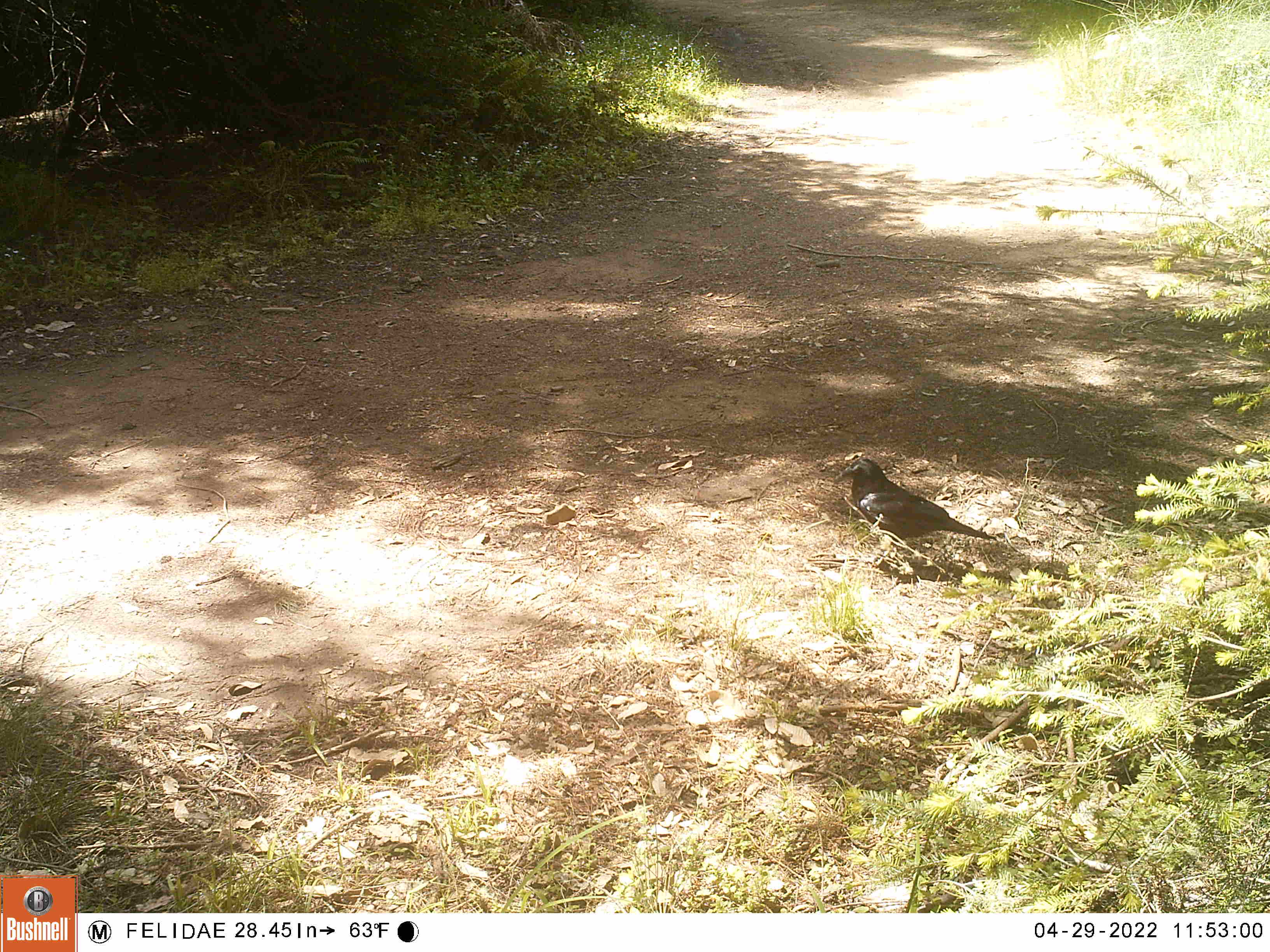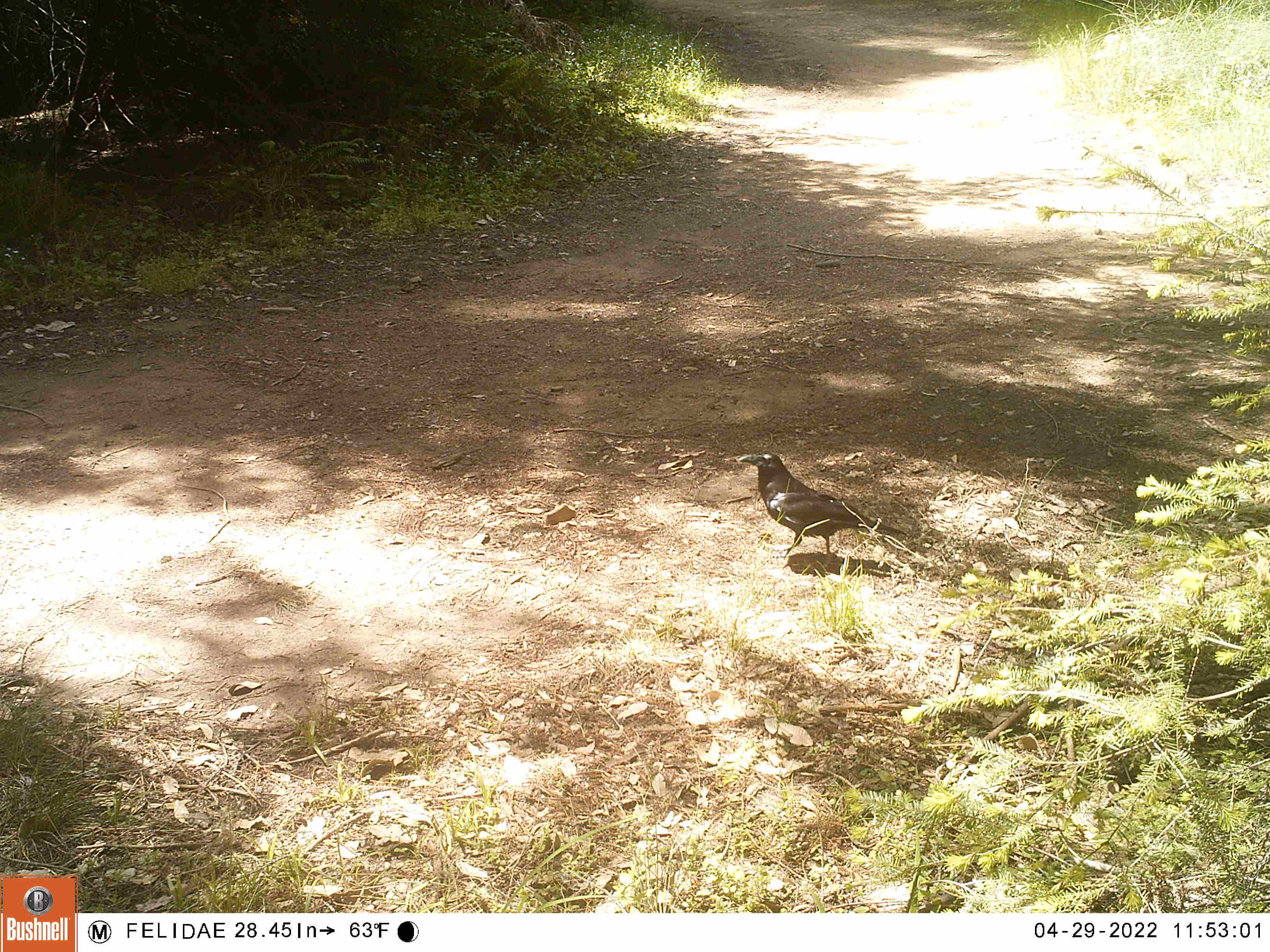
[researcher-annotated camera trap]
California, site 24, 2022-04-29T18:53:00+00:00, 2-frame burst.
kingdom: Animalia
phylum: Chordata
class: Aves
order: Passeriformes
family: Corvidae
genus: Corvus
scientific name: Corvus brachyrhynchos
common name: american crow